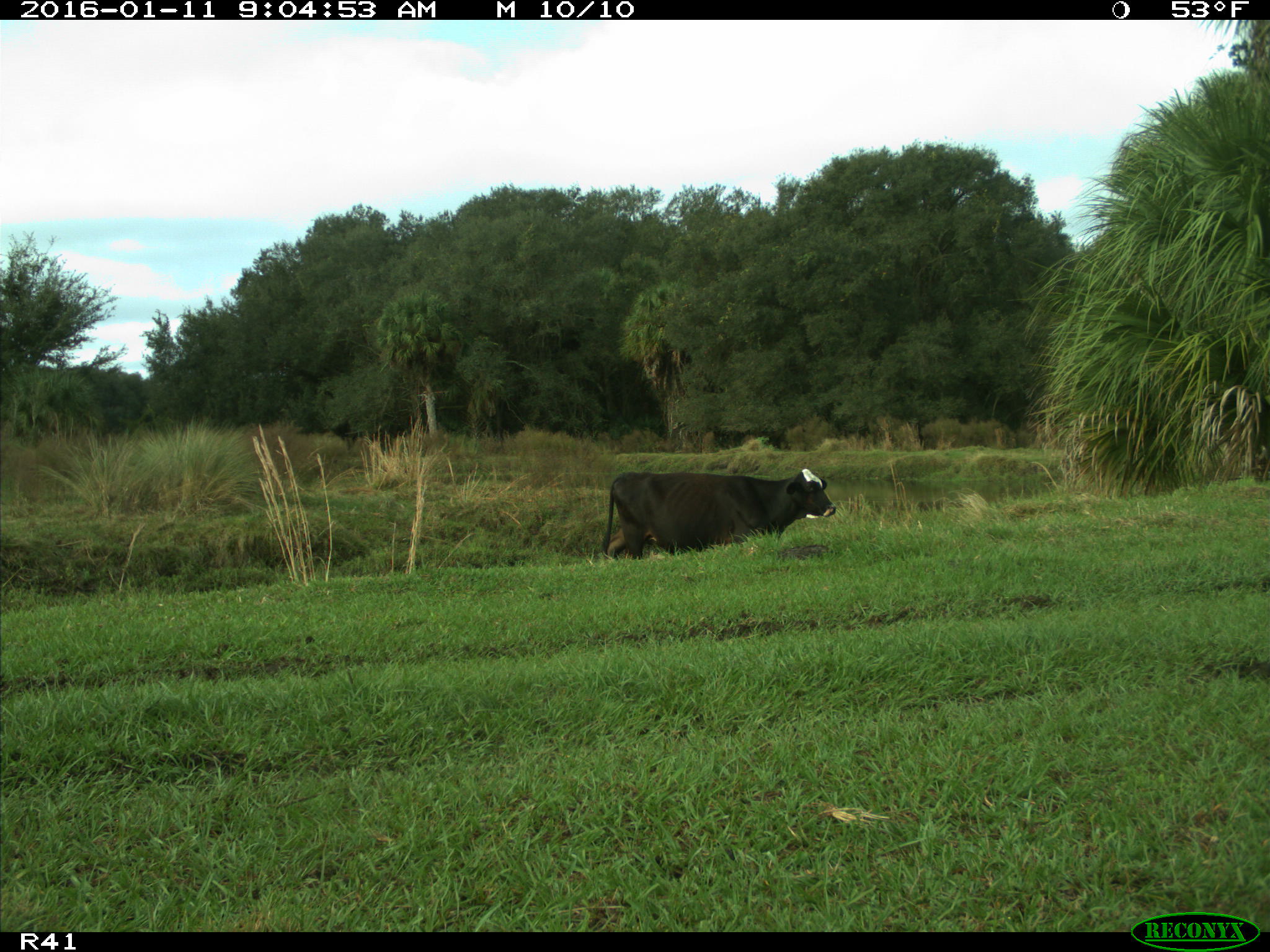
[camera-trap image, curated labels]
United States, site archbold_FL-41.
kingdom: Animalia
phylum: Chordata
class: Mammalia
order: Artiodactyla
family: Bovidae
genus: Bos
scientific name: Bos taurus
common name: domestic cow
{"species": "Bos taurus (domestic cow)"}